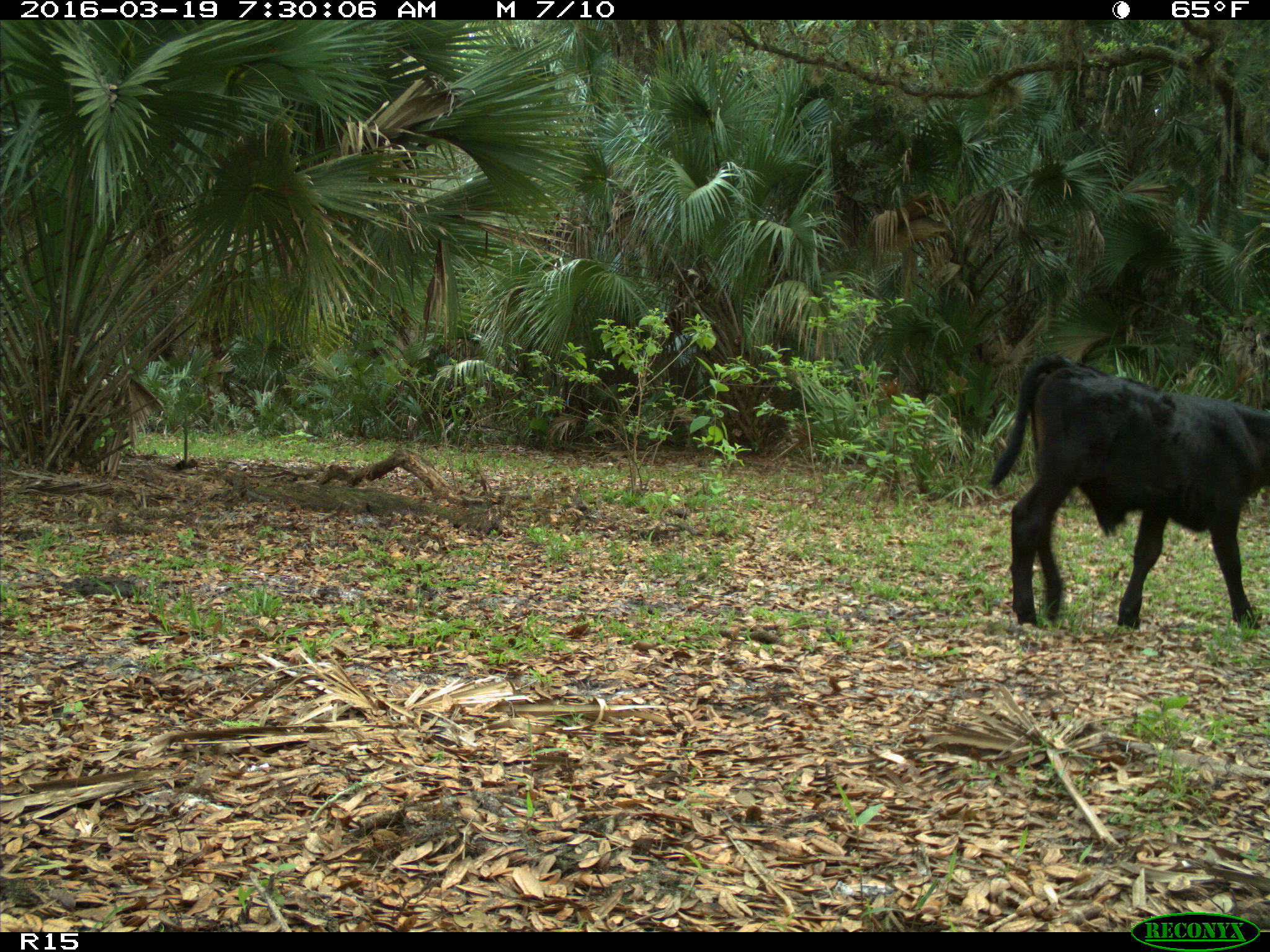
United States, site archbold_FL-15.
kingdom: Animalia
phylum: Chordata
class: Mammalia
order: Artiodactyla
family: Bovidae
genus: Bos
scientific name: Bos taurus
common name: domestic cow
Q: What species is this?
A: Bos taurus (domestic cow).